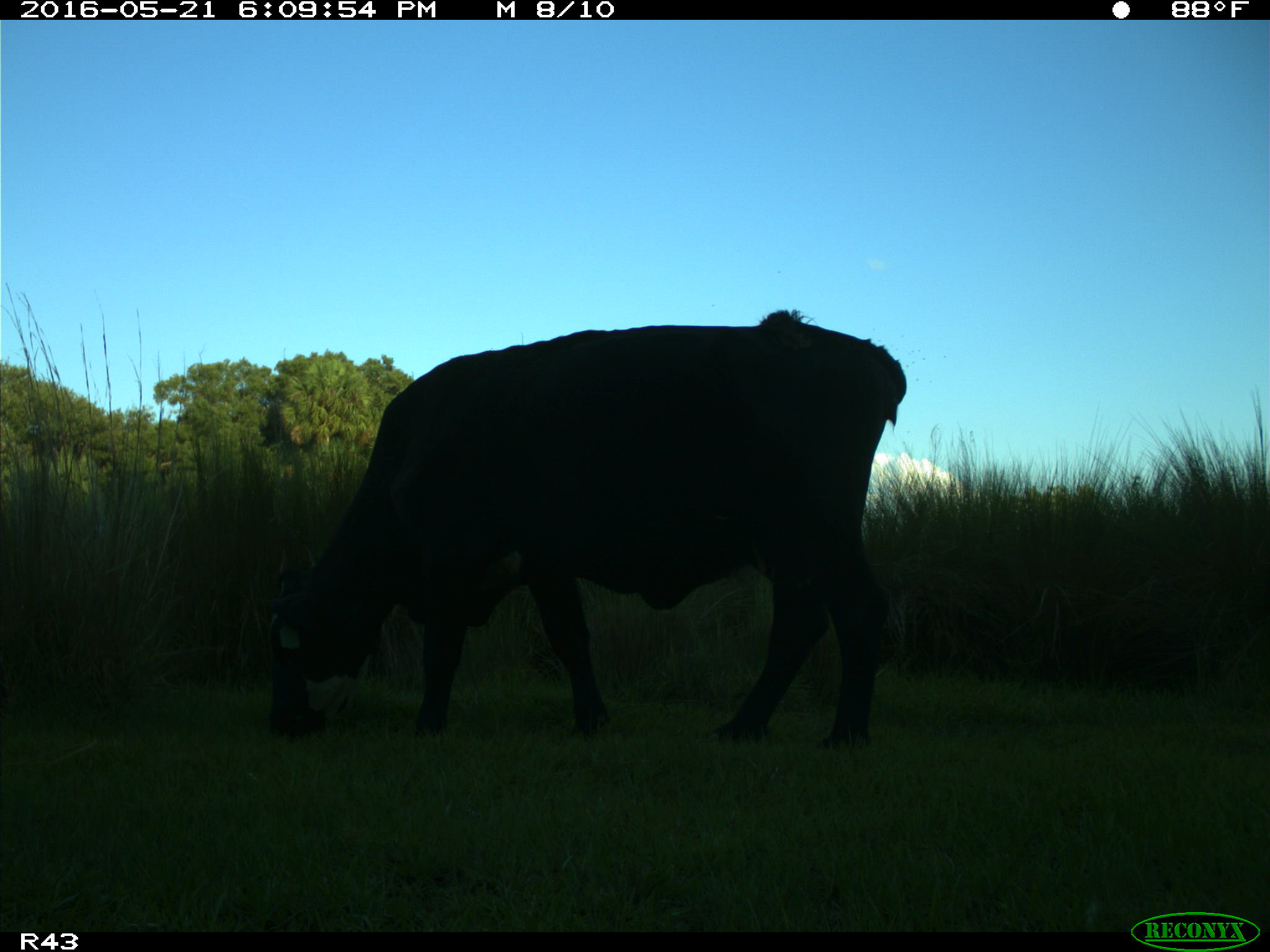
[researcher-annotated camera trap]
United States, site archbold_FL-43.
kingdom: Animalia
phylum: Chordata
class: Mammalia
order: Artiodactyla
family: Bovidae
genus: Bos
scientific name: Bos taurus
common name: domestic cow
Bos taurus (domestic cow).